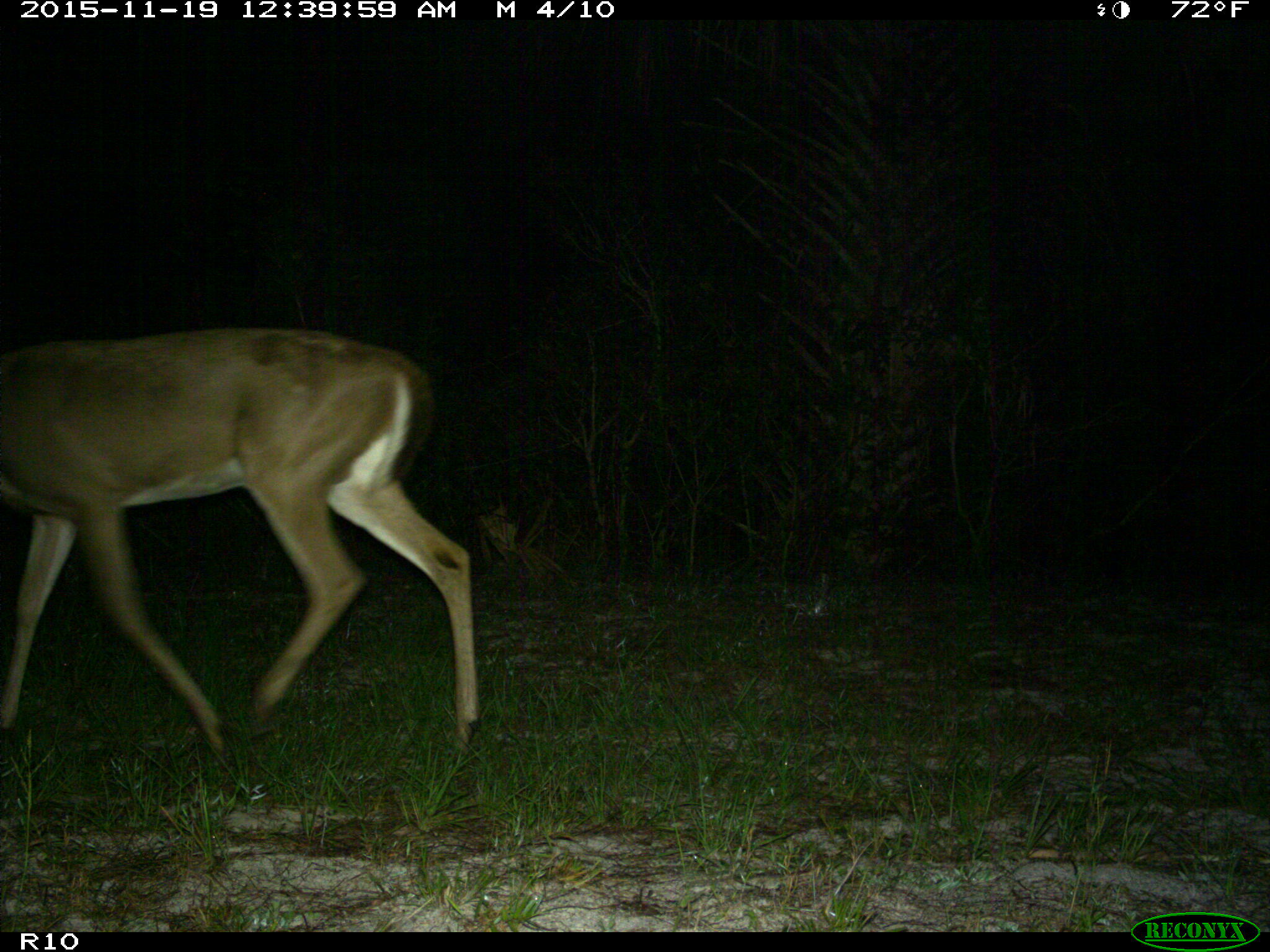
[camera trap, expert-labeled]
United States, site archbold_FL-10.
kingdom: Animalia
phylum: Chordata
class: Mammalia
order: Artiodactyla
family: Cervidae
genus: Odocoileus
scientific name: Odocoileus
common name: deer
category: unidentified deer